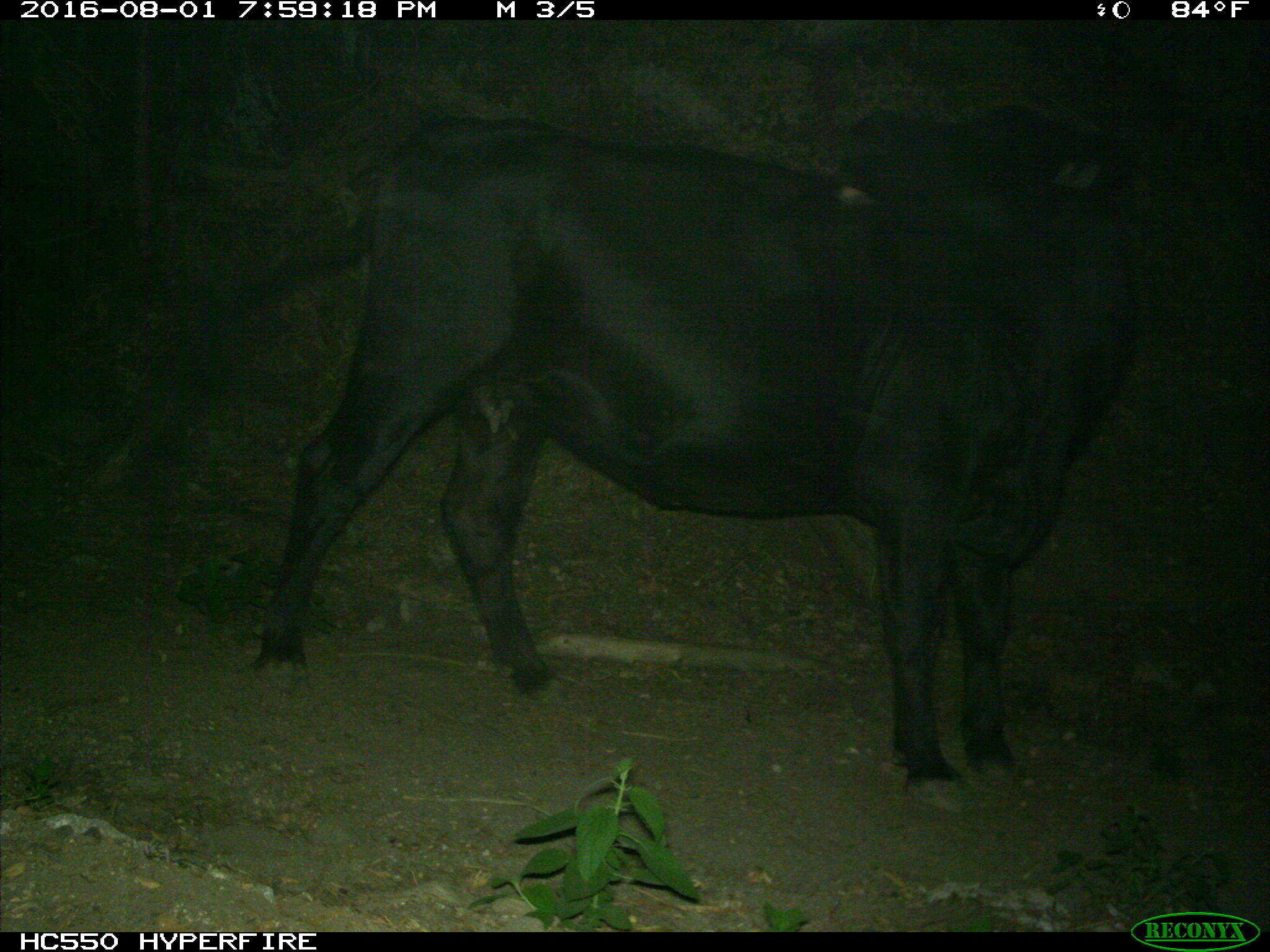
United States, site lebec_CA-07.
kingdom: Animalia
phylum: Chordata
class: Mammalia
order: Artiodactyla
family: Bovidae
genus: Bos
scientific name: Bos taurus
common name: domestic cow